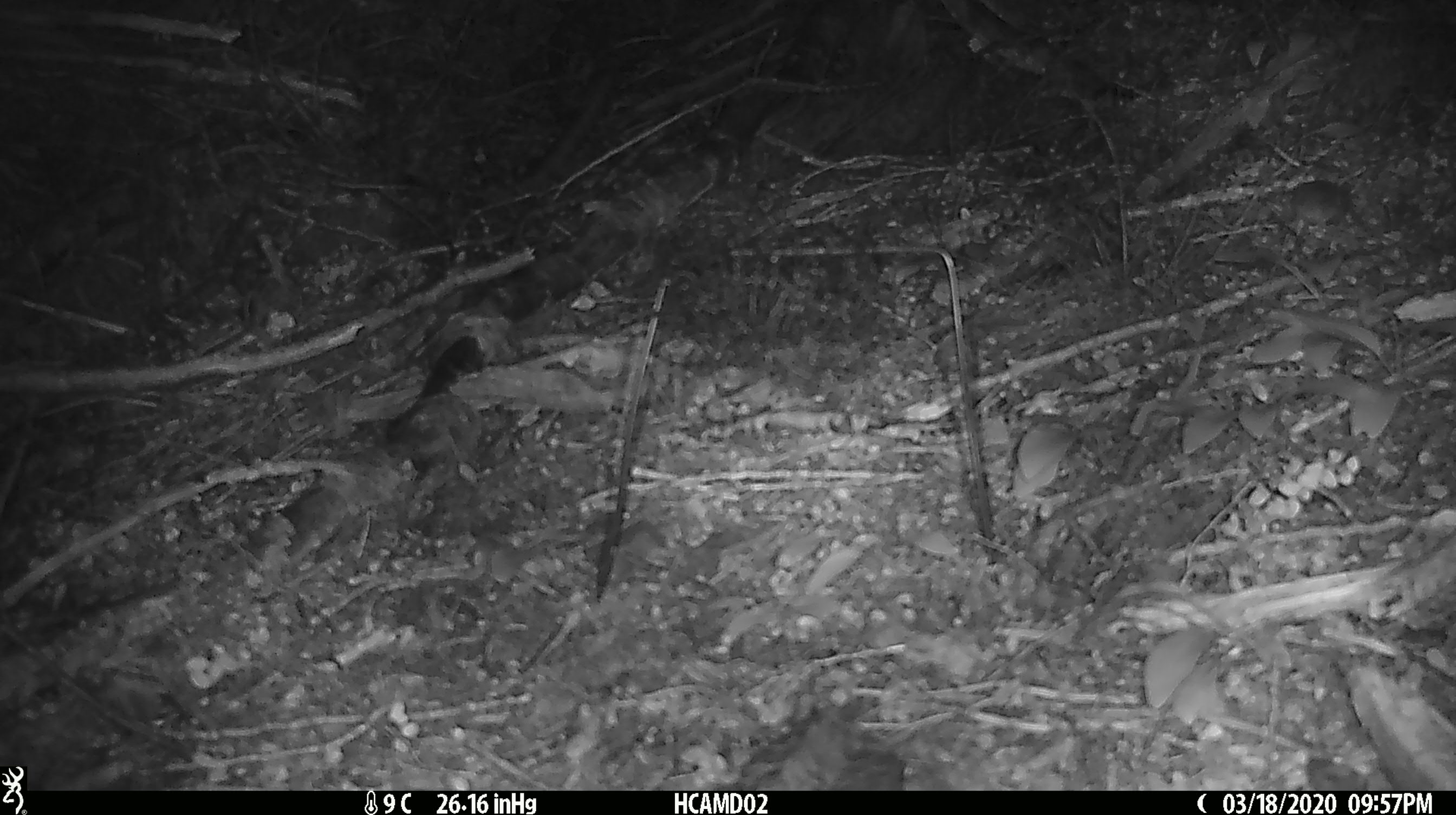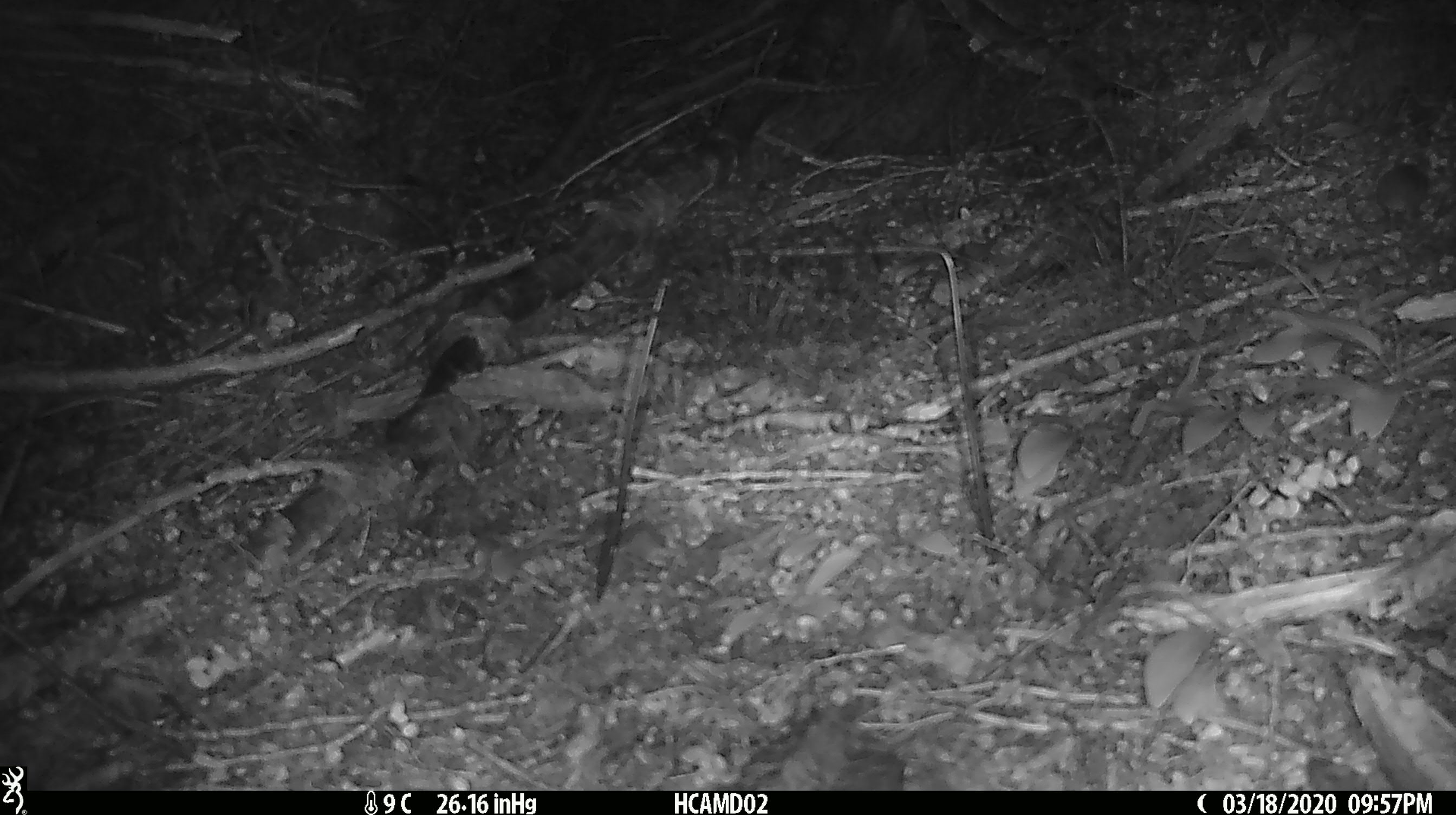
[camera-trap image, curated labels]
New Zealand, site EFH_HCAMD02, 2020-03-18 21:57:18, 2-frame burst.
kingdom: Animalia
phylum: Chordata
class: Mammalia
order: Rodentia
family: Muridae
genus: Mus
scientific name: Mus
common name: mouse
Mouse (Mus).